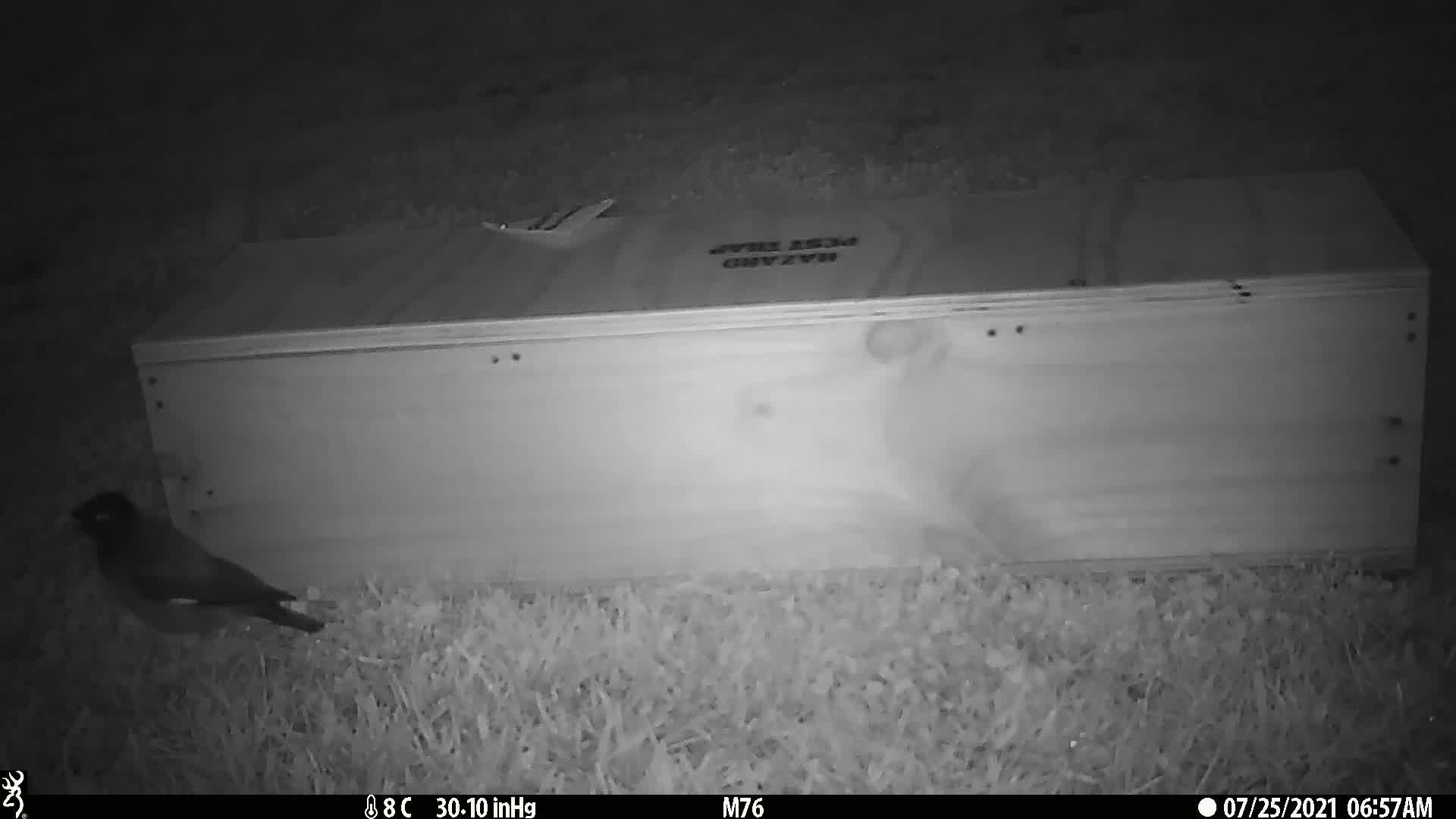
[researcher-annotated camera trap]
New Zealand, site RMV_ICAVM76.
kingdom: Animalia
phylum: Chordata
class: Aves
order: Passeriformes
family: Sturnidae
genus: Acridotheres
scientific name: Acridotheres tristis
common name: common myna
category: myna